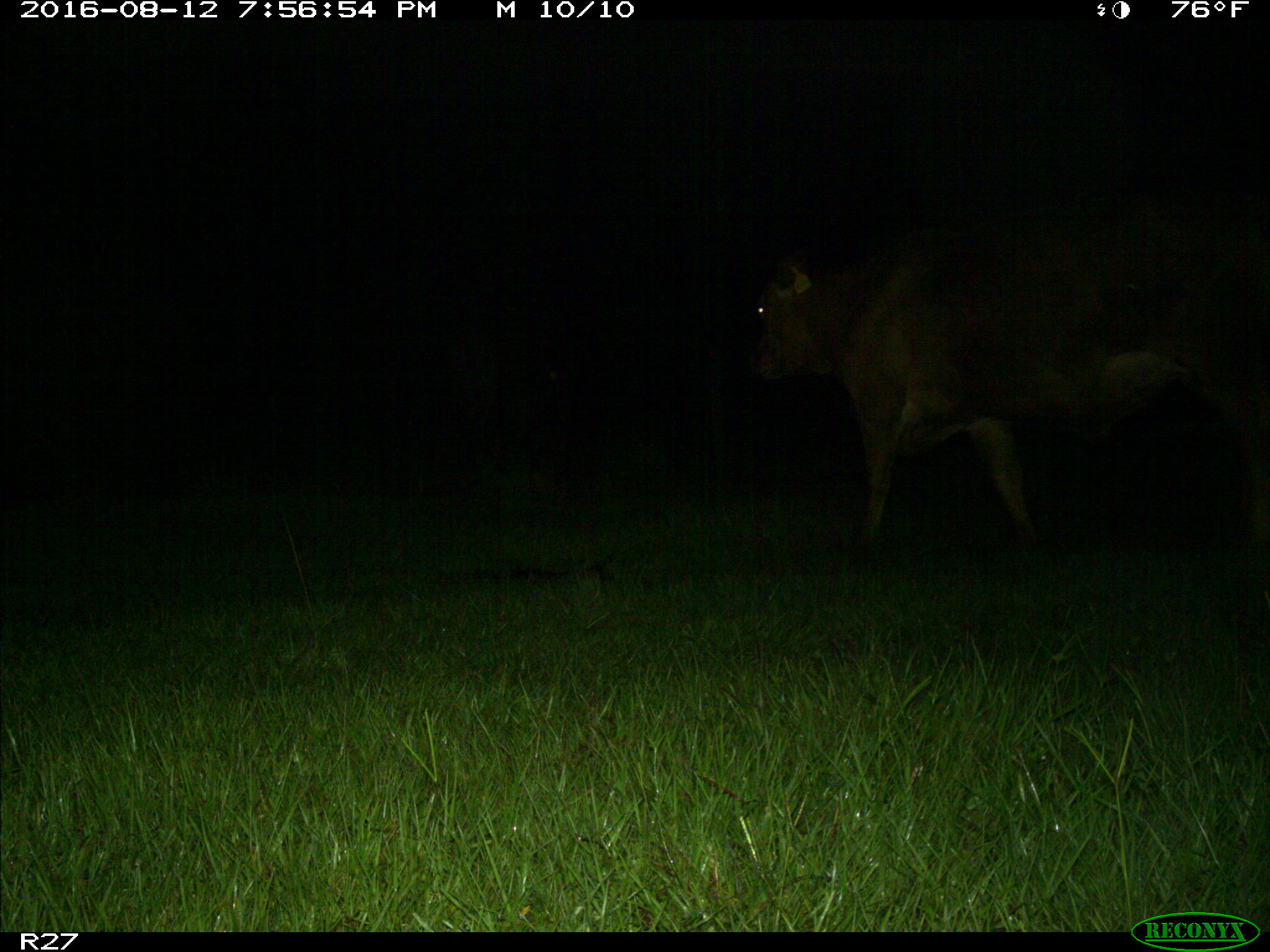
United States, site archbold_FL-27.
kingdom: Animalia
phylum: Chordata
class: Mammalia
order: Artiodactyla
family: Bovidae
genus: Bos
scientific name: Bos taurus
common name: domestic cow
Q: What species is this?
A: Bos taurus (domestic cow).